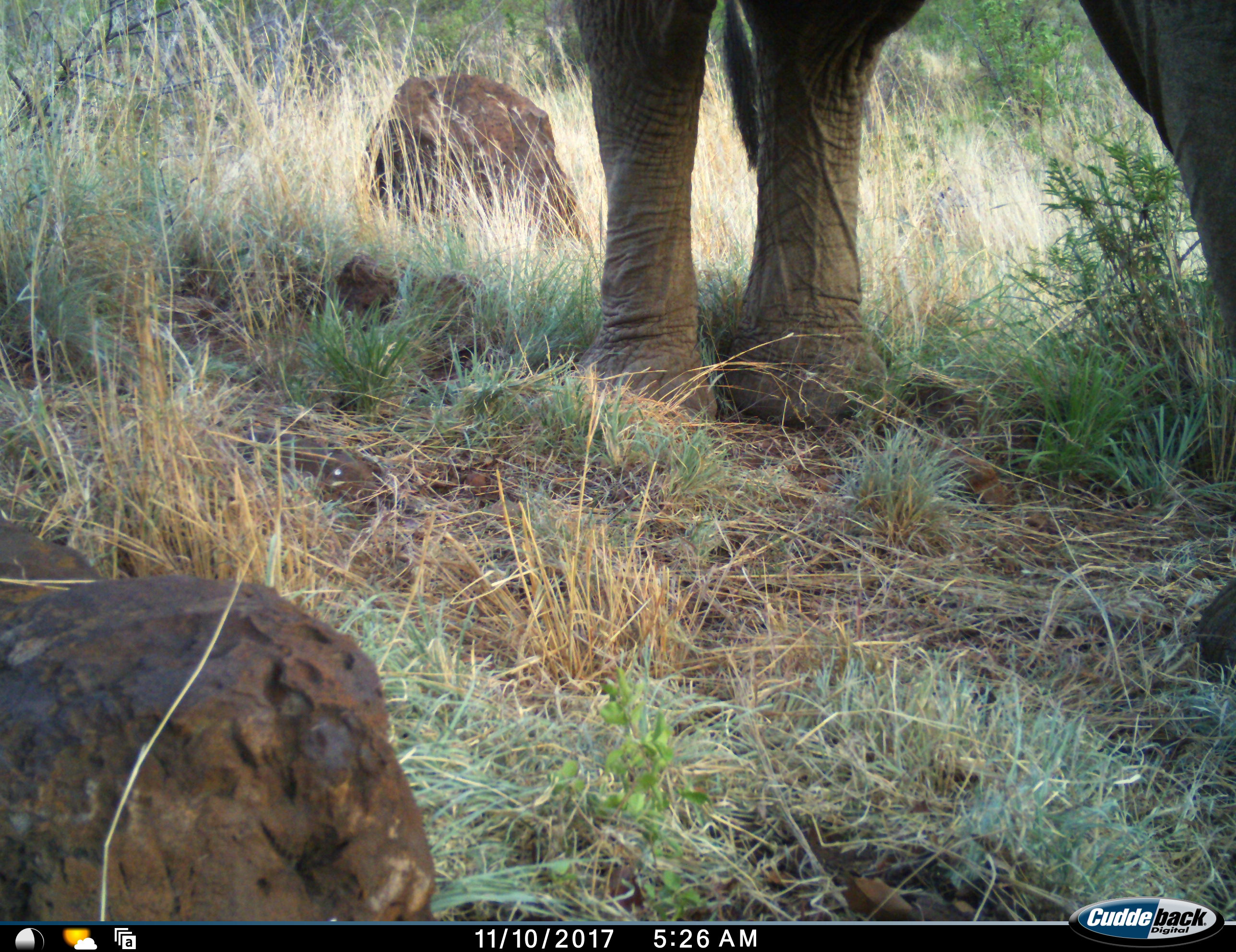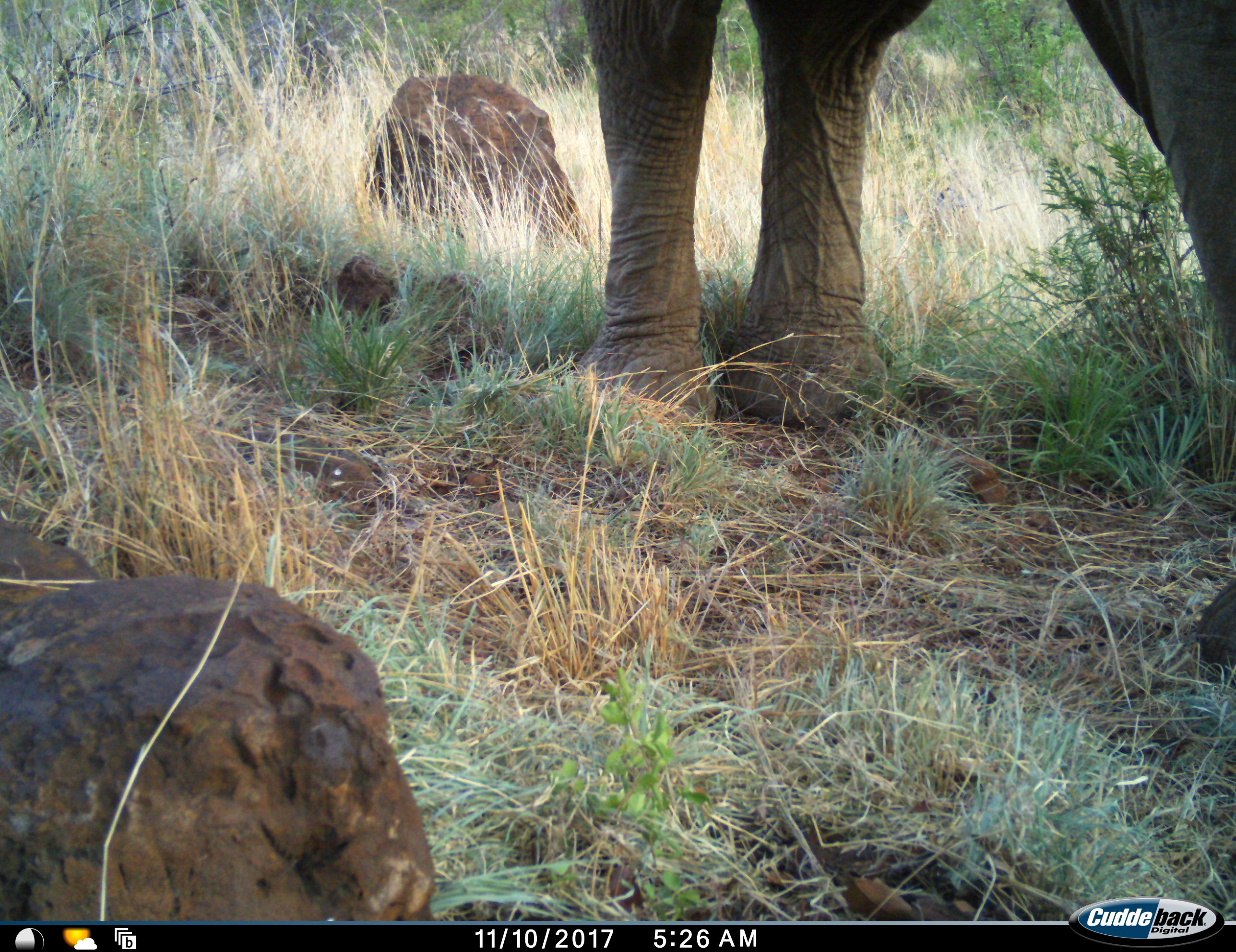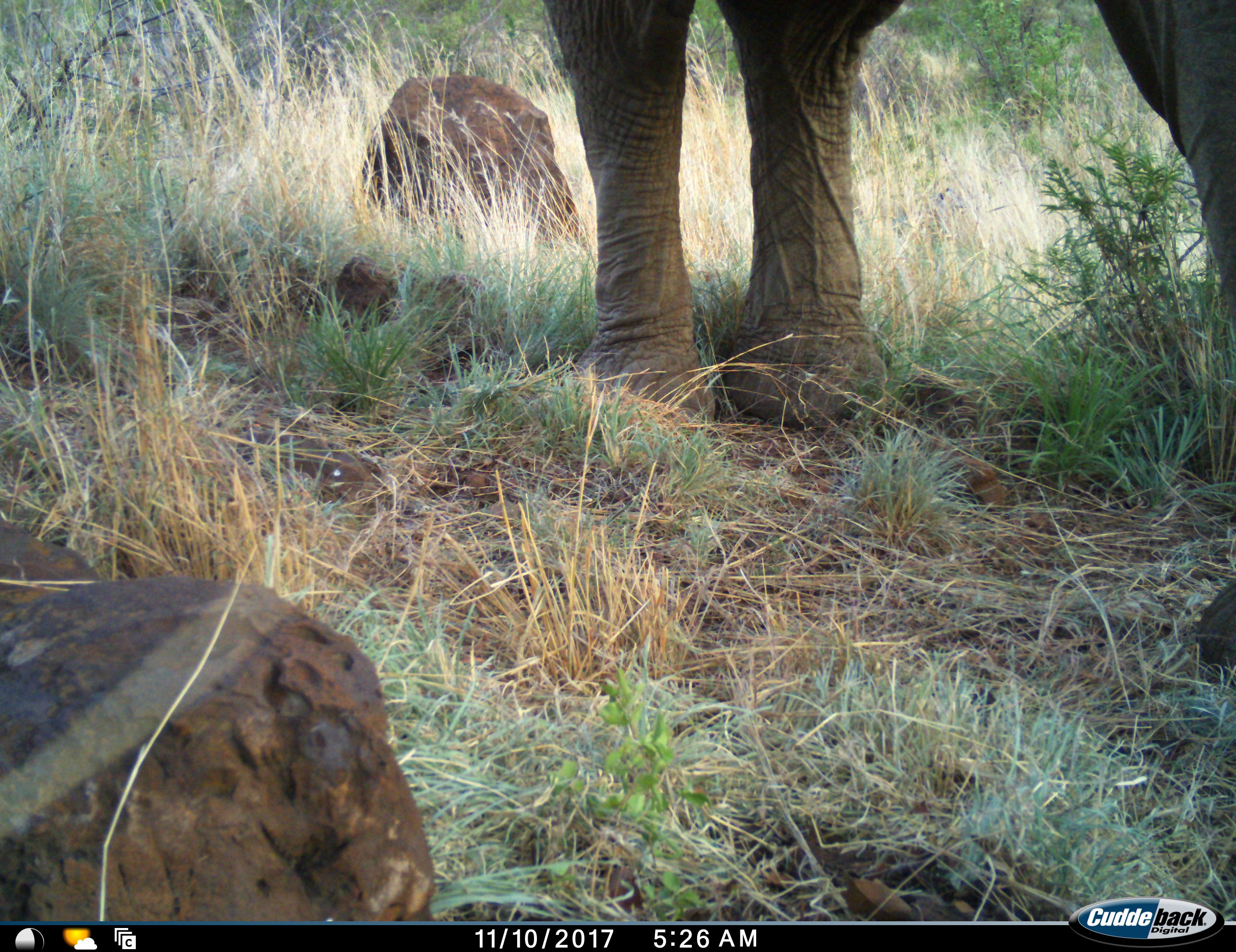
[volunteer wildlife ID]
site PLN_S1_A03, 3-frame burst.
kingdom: Animalia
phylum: Chordata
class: Mammalia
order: Proboscidea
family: Elephantidae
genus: Loxodonta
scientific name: Loxodonta africana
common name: african bush elephant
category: elephant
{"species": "elephant (african bush elephant) (Loxodonta africana)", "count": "1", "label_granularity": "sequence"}